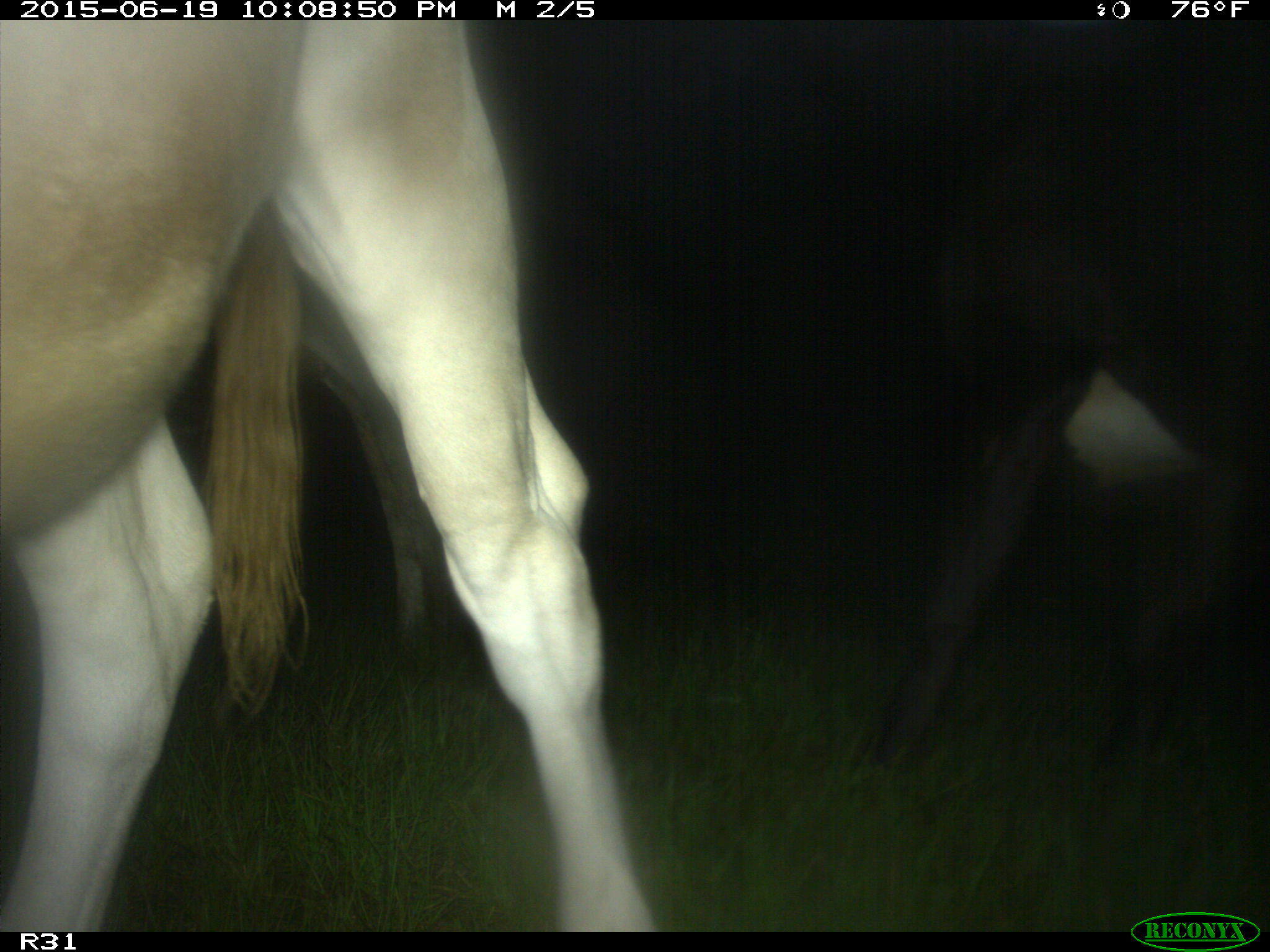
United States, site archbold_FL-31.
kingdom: Animalia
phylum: Chordata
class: Mammalia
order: Artiodactyla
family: Bovidae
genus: Bos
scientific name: Bos taurus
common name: domestic cow